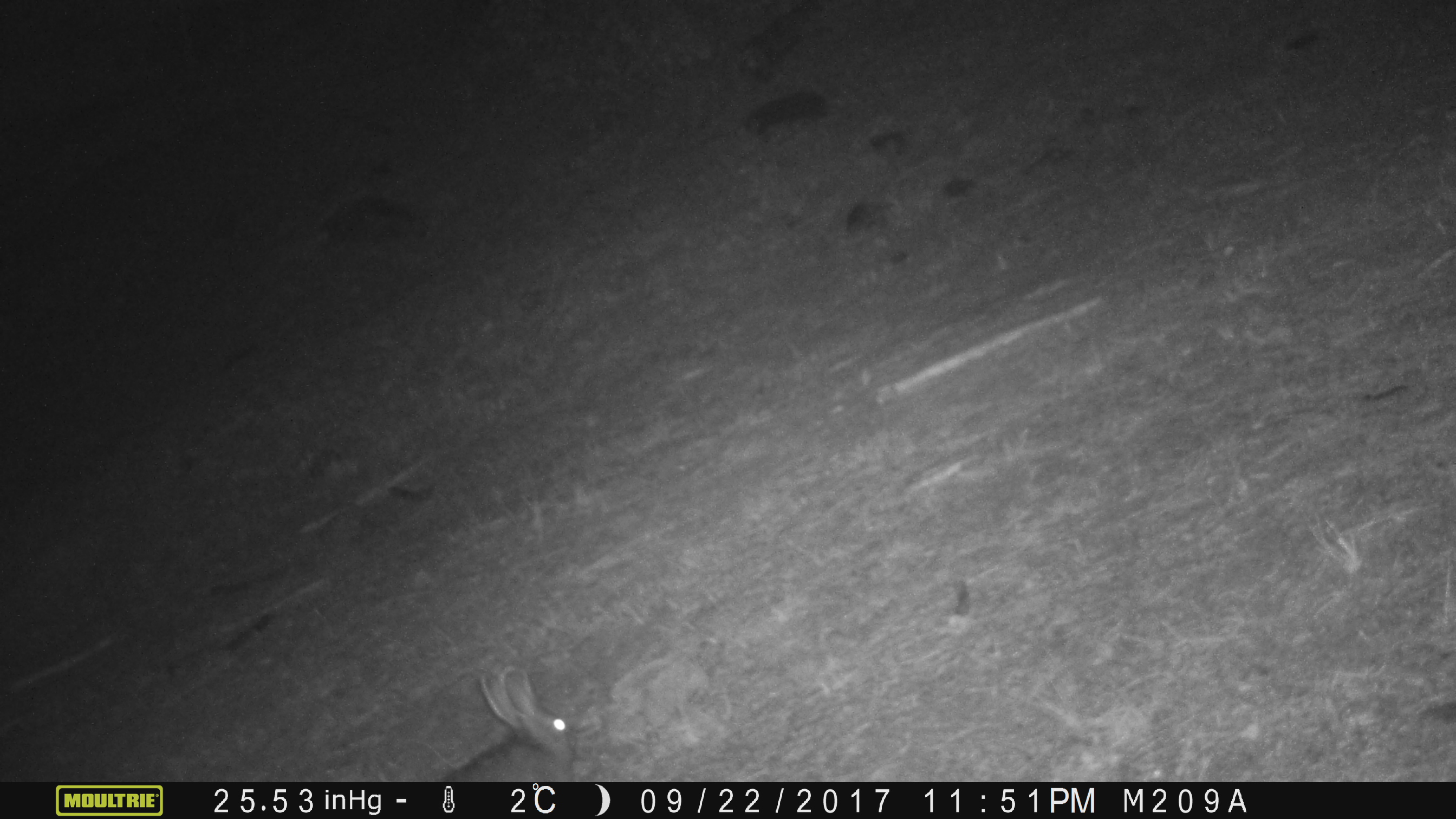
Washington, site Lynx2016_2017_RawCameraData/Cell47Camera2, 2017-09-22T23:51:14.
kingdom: Animalia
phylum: Chordata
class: Mammalia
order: Lagomorpha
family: Leporidae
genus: Lepus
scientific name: Lepus americanus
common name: snowshoe hare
Lepus americanus (snowshoe hare). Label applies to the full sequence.